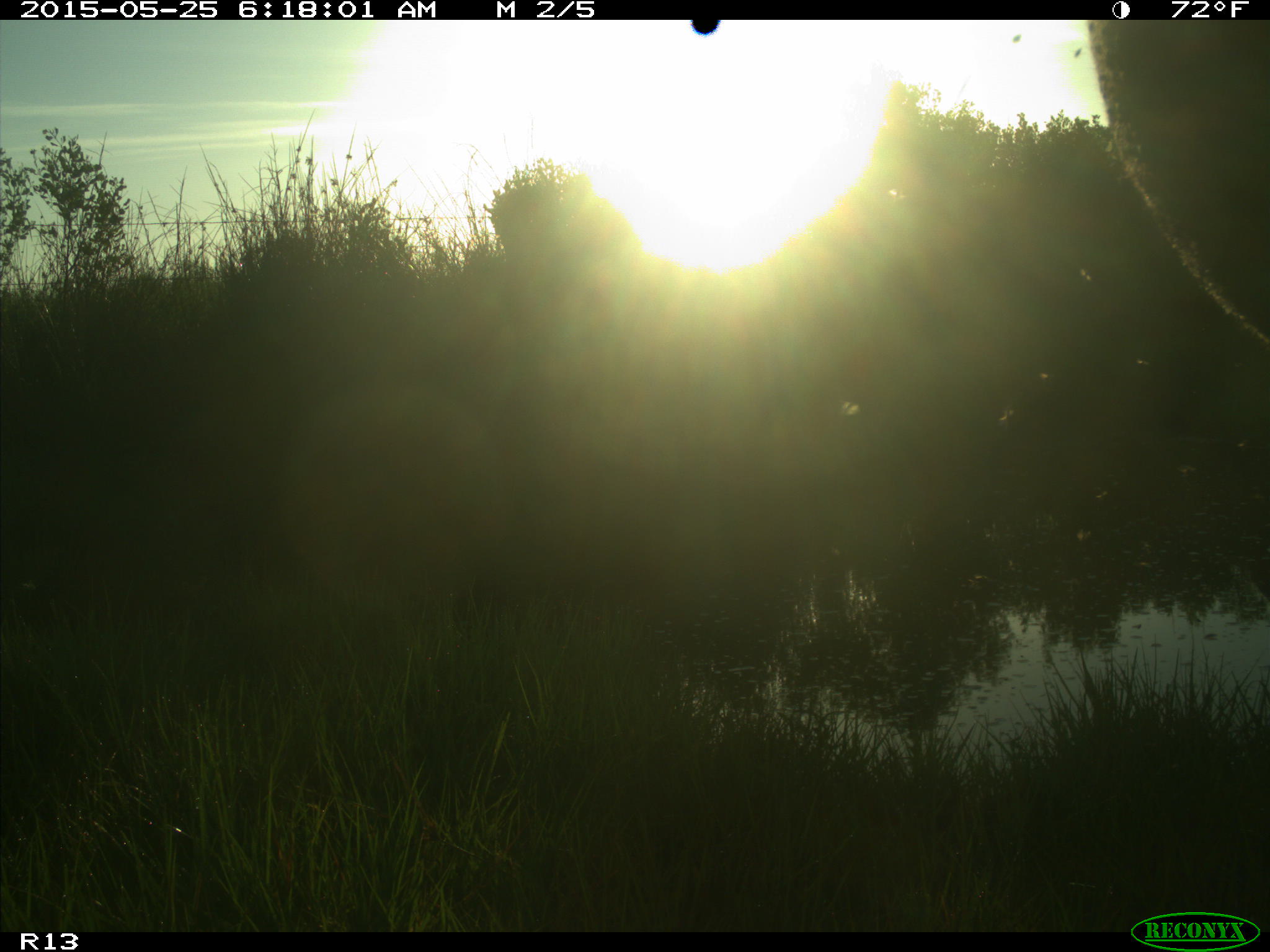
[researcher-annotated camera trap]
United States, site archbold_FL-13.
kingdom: Animalia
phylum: Chordata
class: Mammalia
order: Artiodactyla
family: Bovidae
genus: Bos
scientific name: Bos taurus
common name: domestic cow